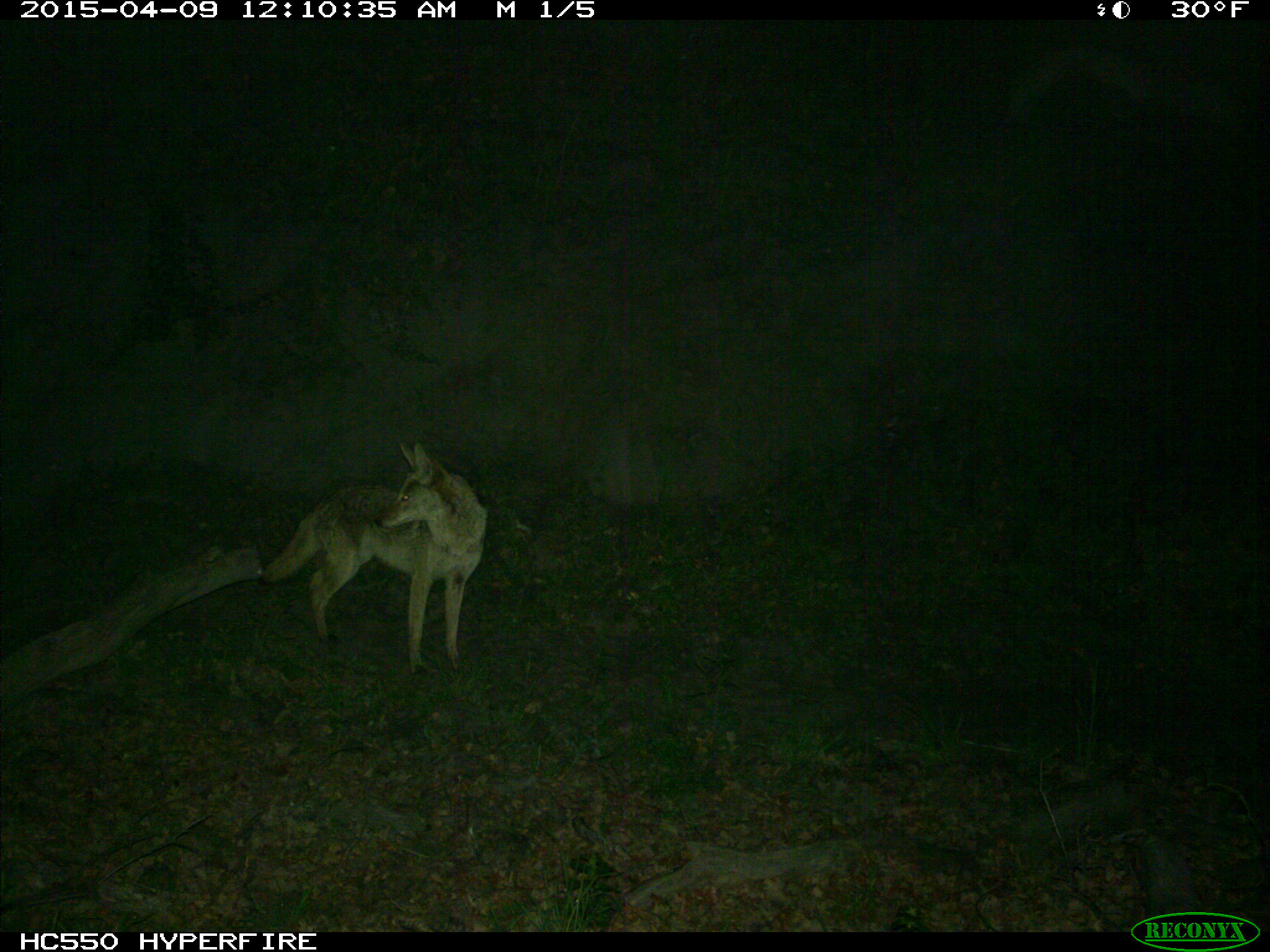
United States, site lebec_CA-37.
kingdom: Animalia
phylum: Chordata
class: Mammalia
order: Carnivora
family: Canidae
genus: Canis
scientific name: Canis latrans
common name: coyote